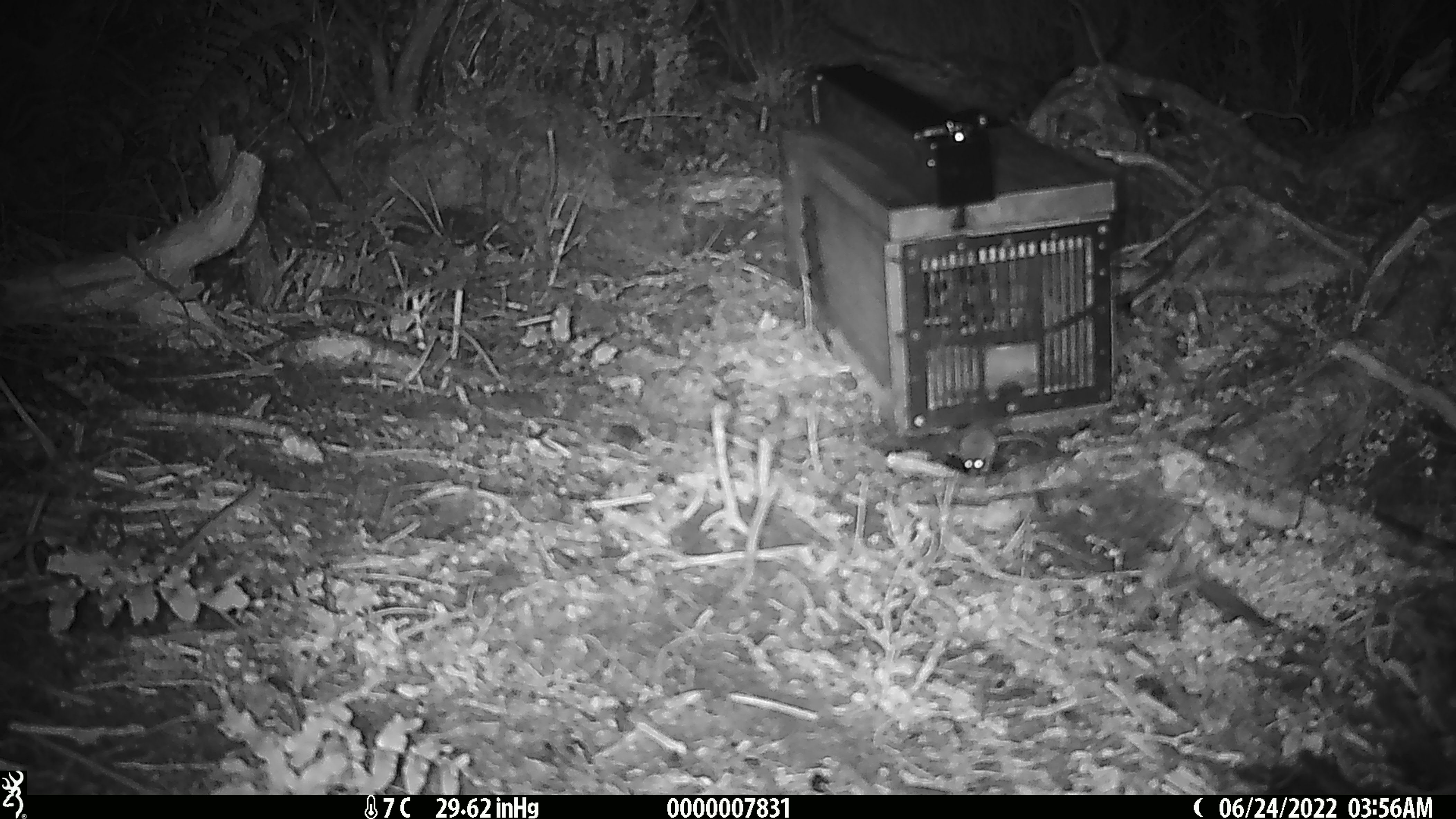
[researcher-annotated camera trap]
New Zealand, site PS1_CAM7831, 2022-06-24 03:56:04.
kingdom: Animalia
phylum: Chordata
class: Mammalia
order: Rodentia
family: Muridae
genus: Mus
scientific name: Mus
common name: mouse